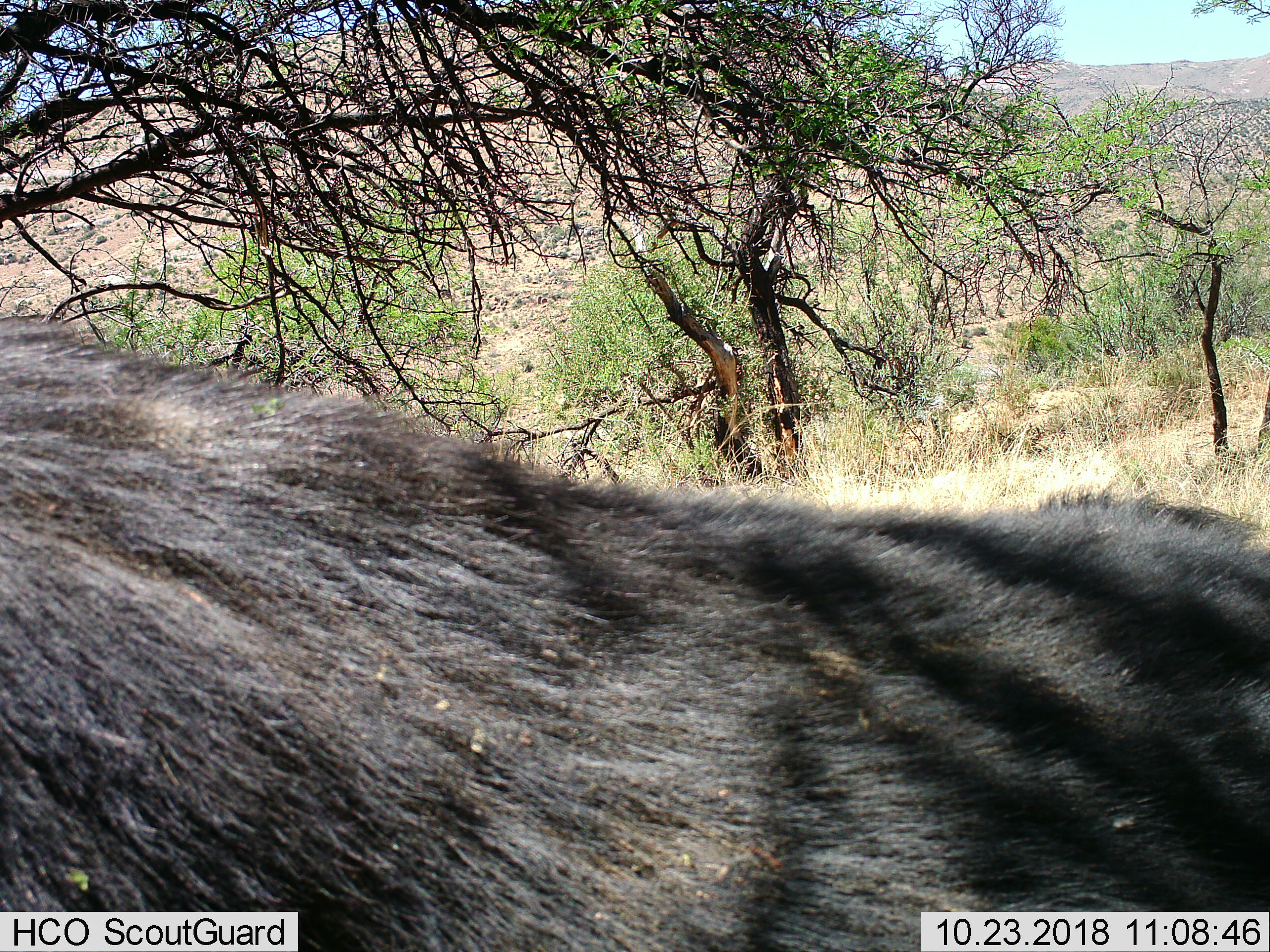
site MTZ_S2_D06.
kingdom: Animalia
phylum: Chordata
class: Mammalia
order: Artiodactyla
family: Bovidae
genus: Syncerus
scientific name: Syncerus caffer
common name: african buffalo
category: buffalo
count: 1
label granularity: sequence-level